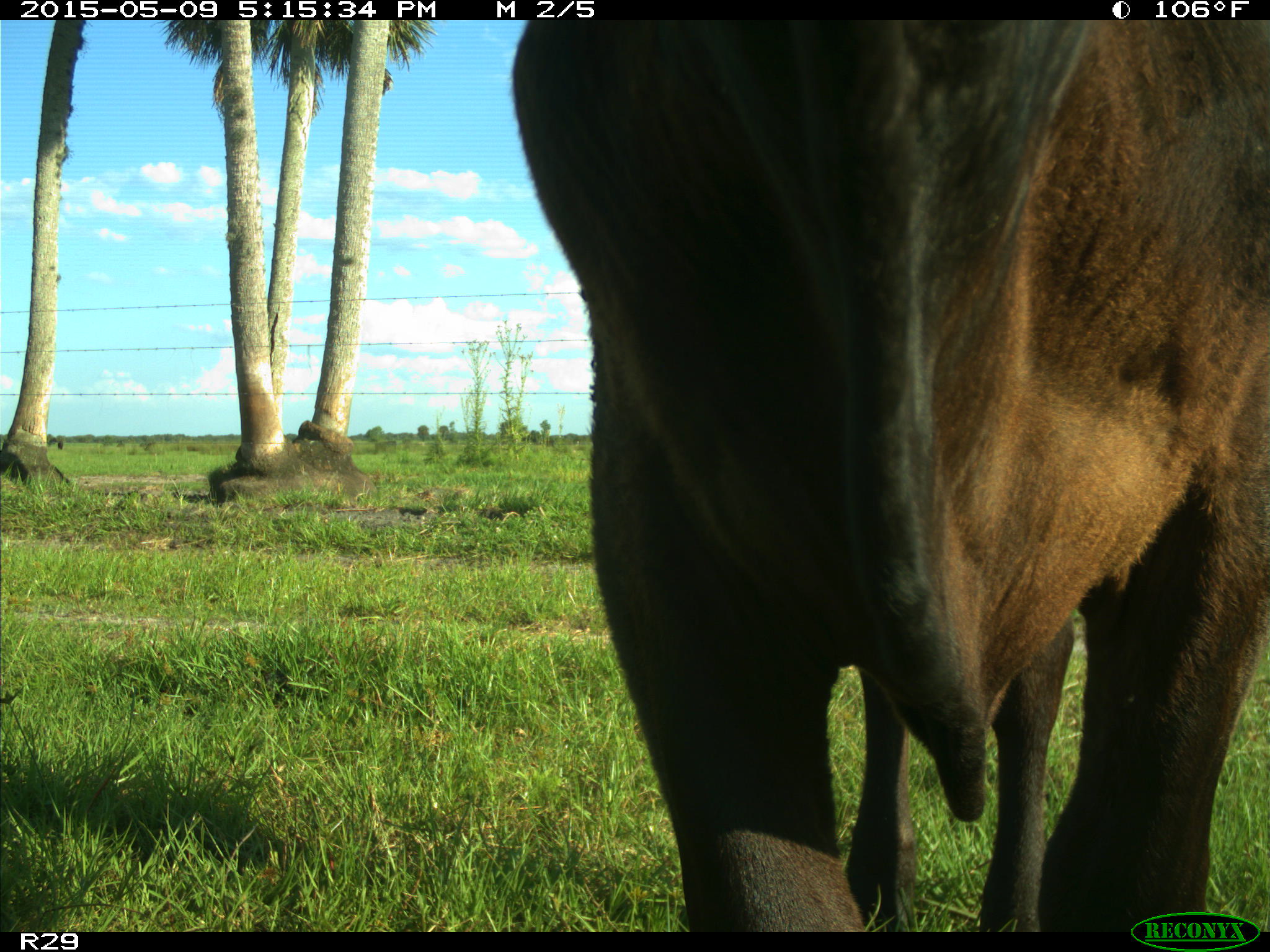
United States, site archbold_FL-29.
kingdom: Animalia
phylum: Chordata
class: Mammalia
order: Artiodactyla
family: Bovidae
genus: Bos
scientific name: Bos taurus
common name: domestic cow